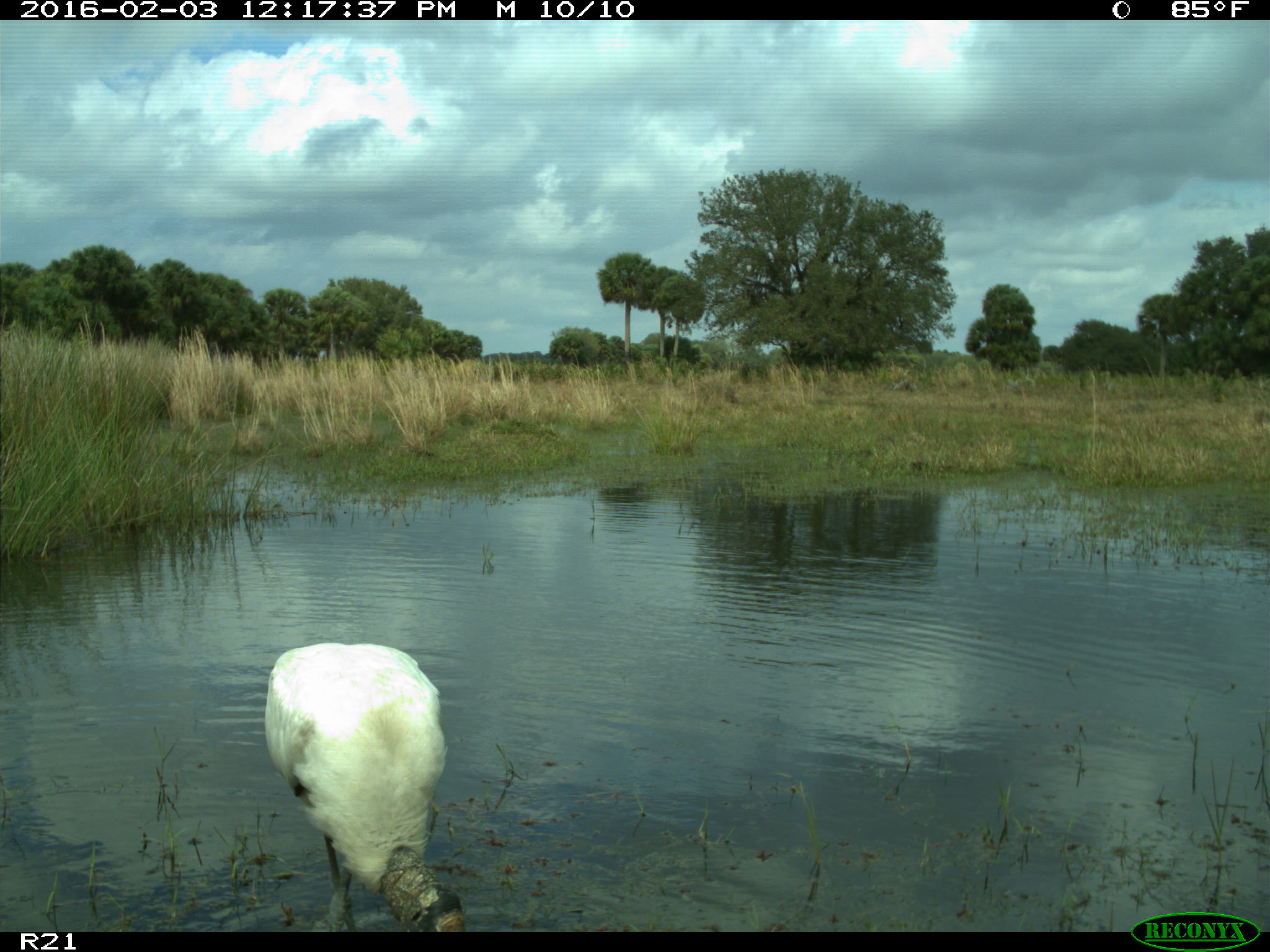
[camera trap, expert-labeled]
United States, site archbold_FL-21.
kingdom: Animalia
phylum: Chordata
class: Aves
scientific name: Aves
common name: birds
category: unidentified bird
Unidentified bird (birds) (Aves).